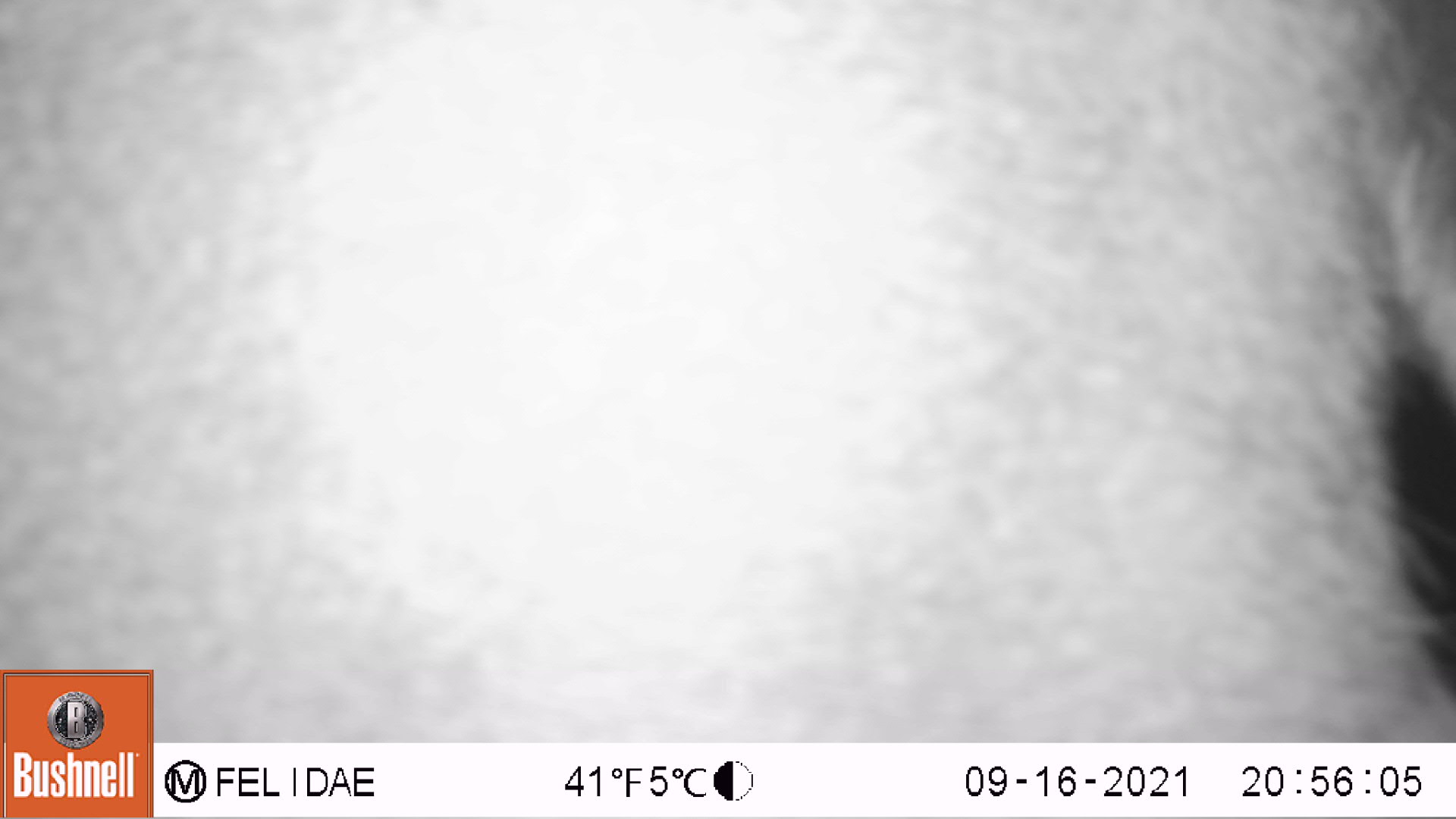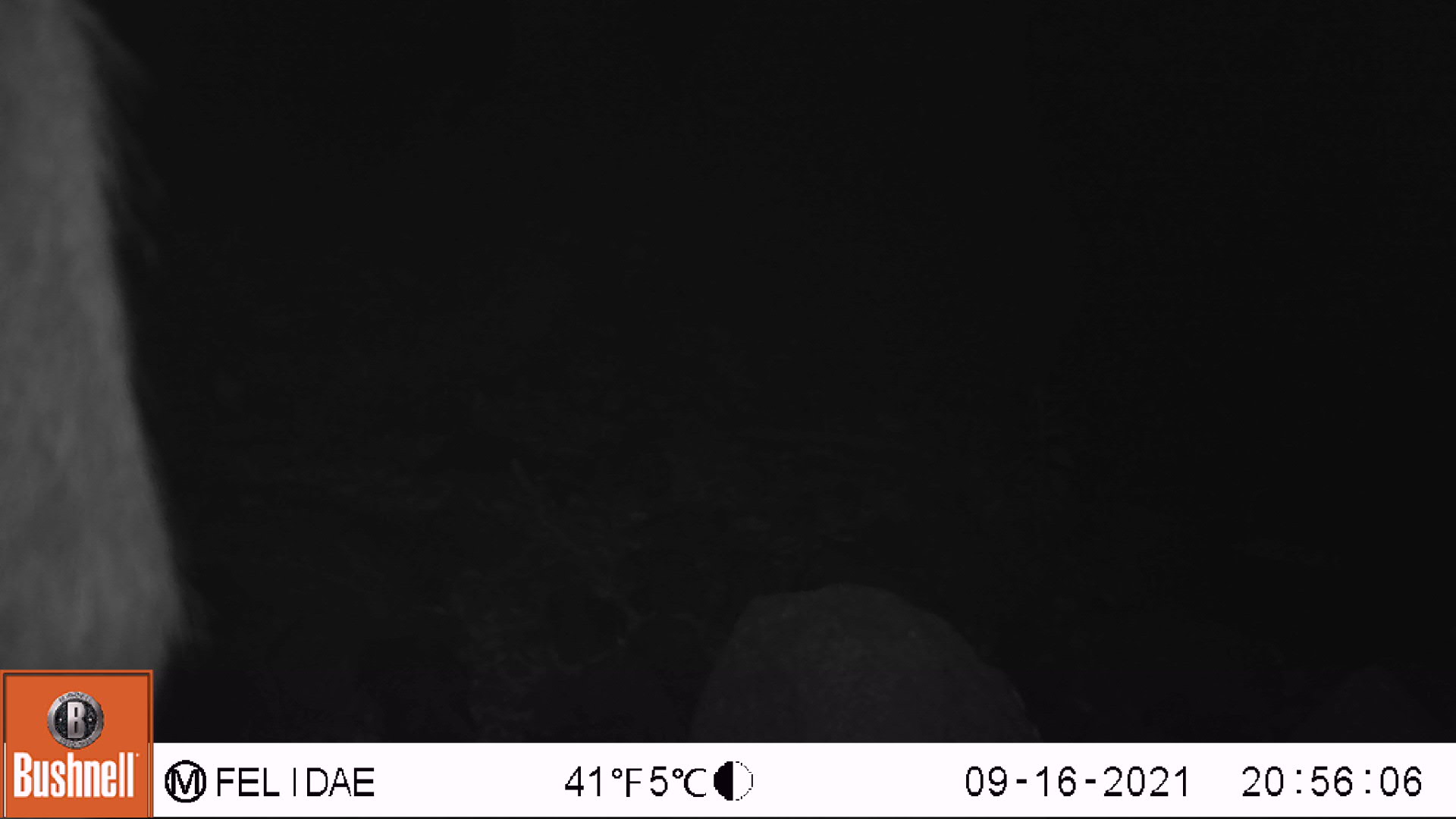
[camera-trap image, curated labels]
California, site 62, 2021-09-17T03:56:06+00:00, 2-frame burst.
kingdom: Animalia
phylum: Chordata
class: Mammalia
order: Artiodactyla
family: Cervidae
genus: Odocoileus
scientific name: Odocoileus hemionus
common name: mule deer